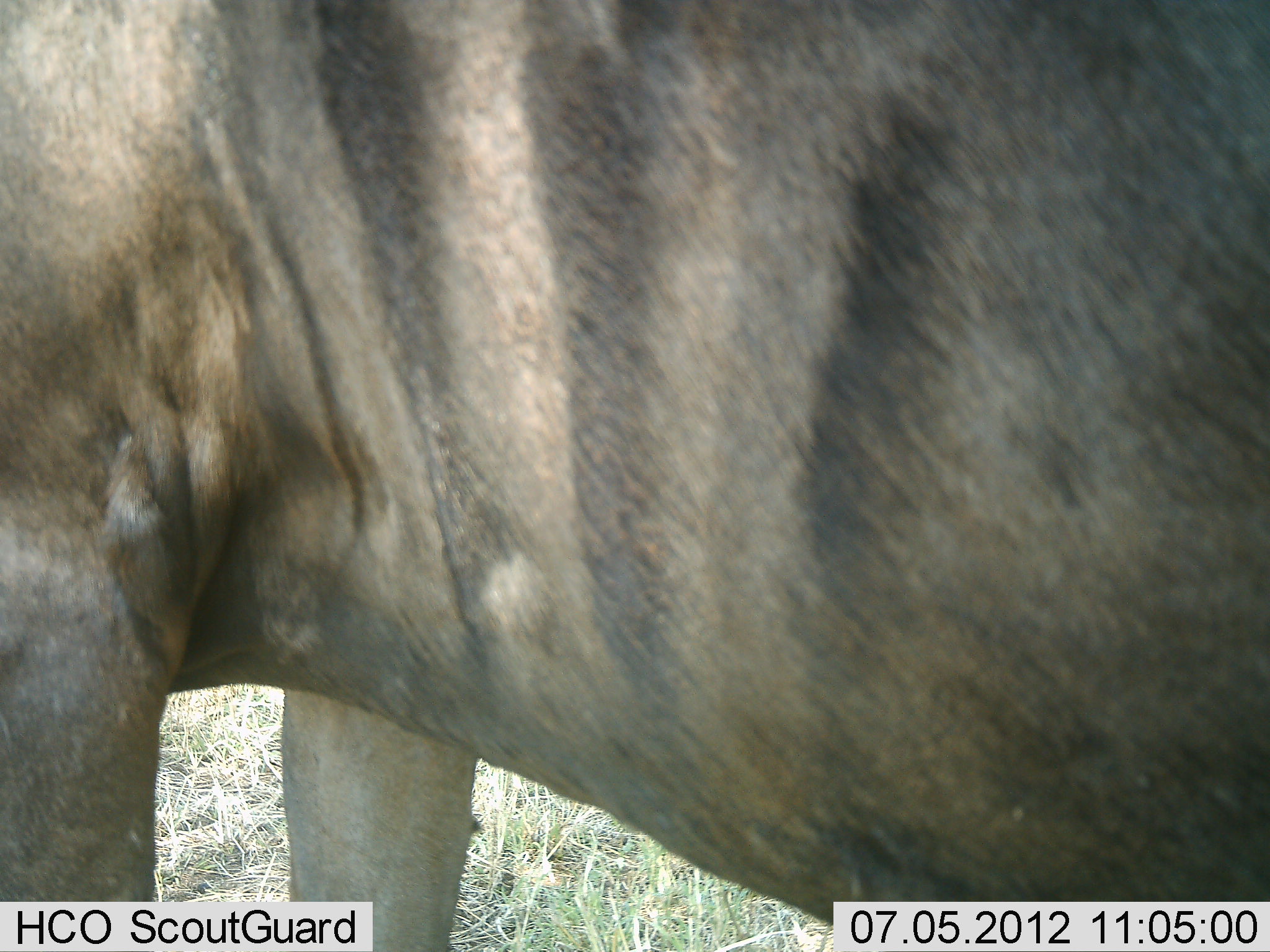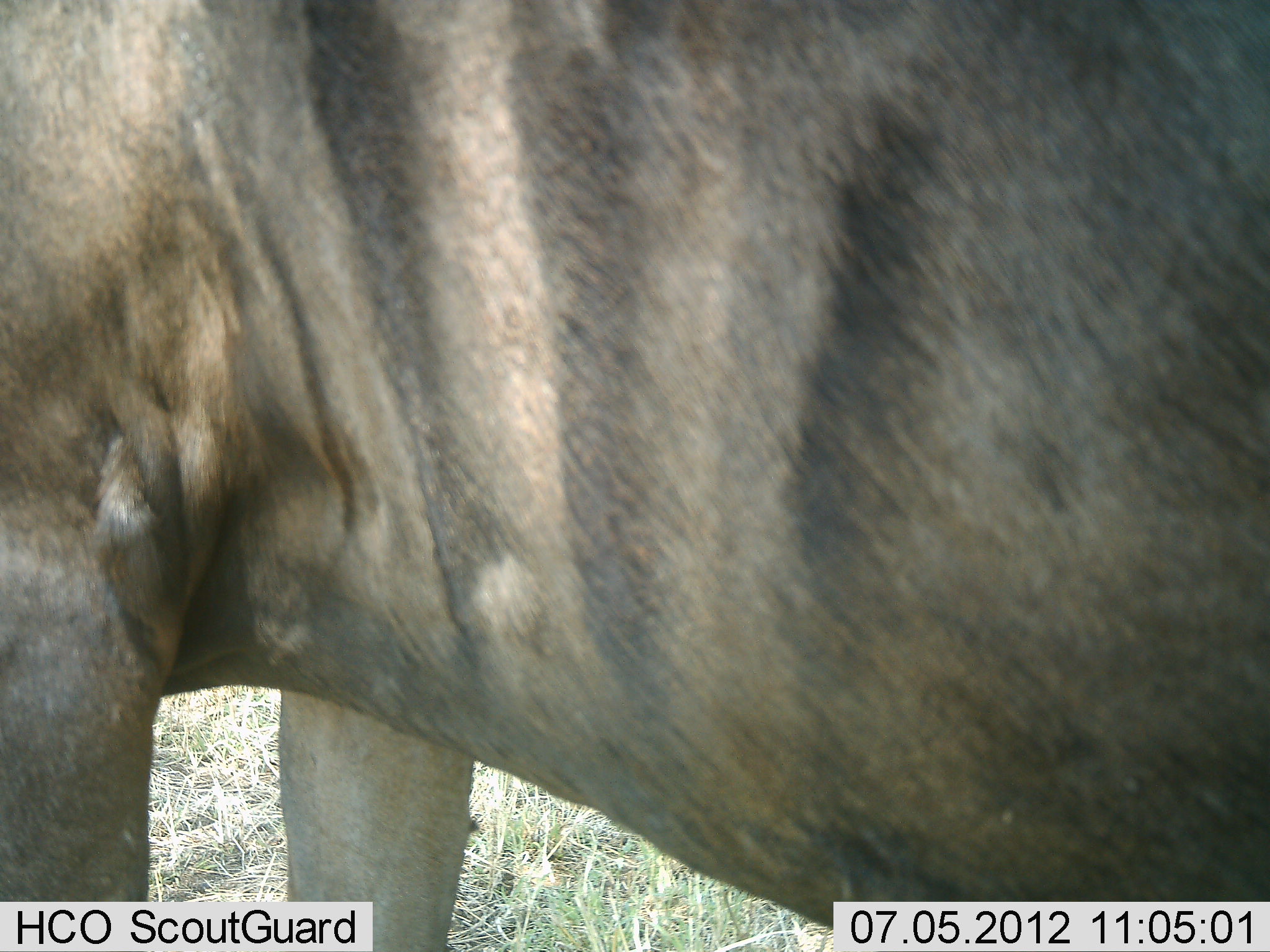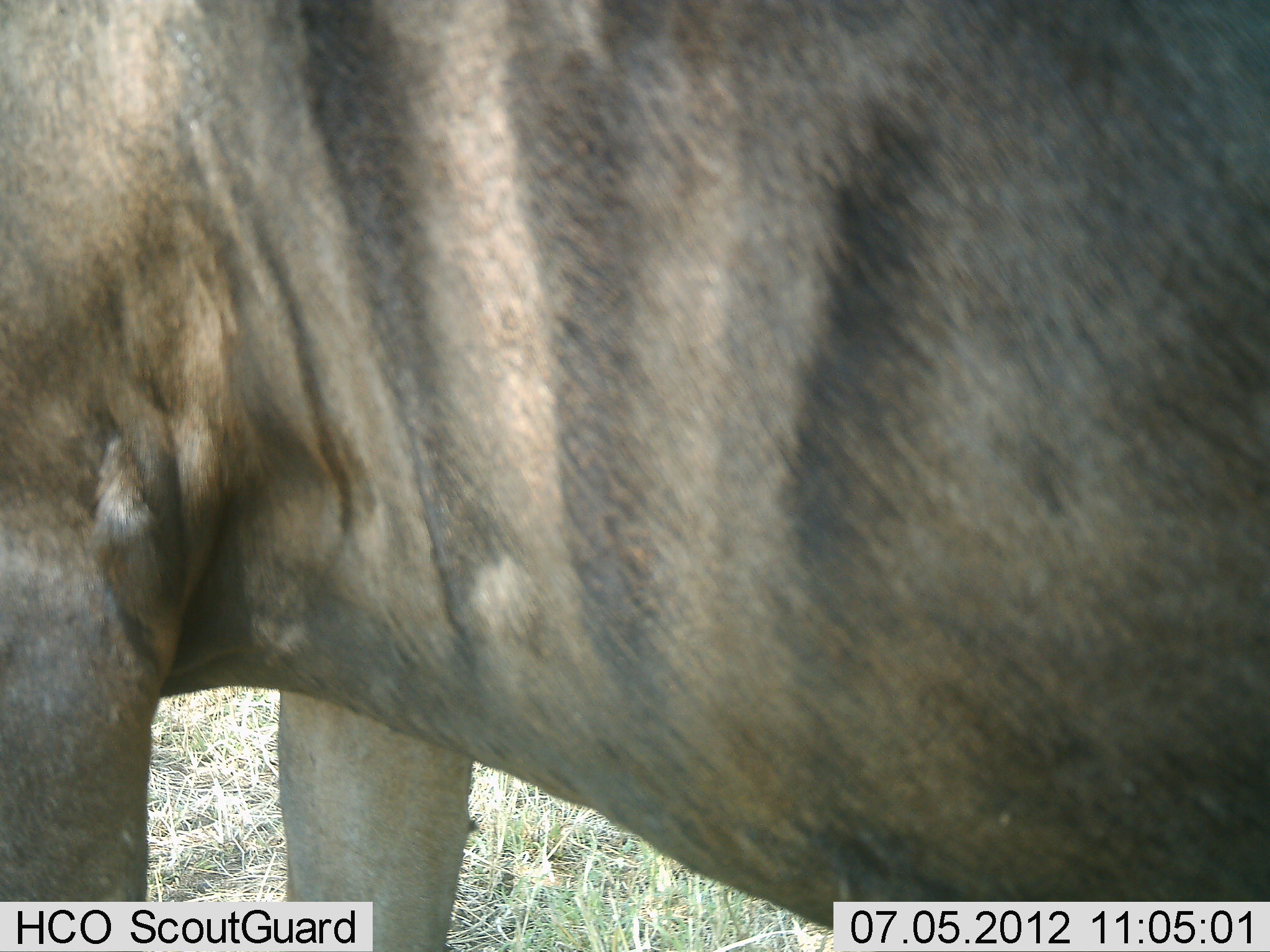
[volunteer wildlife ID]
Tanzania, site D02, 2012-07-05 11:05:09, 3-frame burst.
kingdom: Animalia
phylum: Chordata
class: Mammalia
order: Artiodactyla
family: Bovidae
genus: Connochaetes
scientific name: Connochaetes taurinus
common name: blue wildebeest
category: wildebeest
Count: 1.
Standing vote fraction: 100%.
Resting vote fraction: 0%.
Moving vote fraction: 0%.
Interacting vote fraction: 0%.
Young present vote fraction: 0%.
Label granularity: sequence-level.